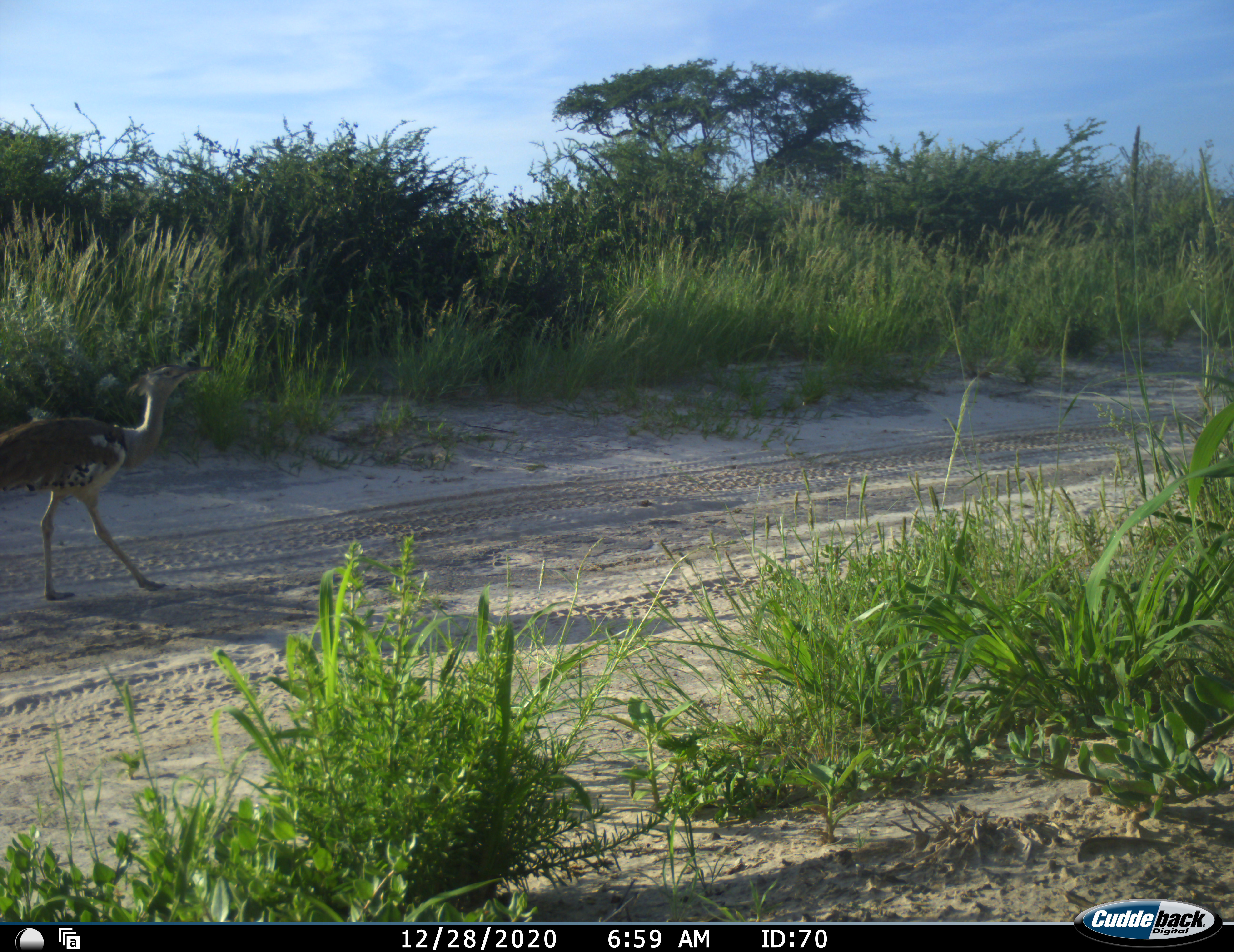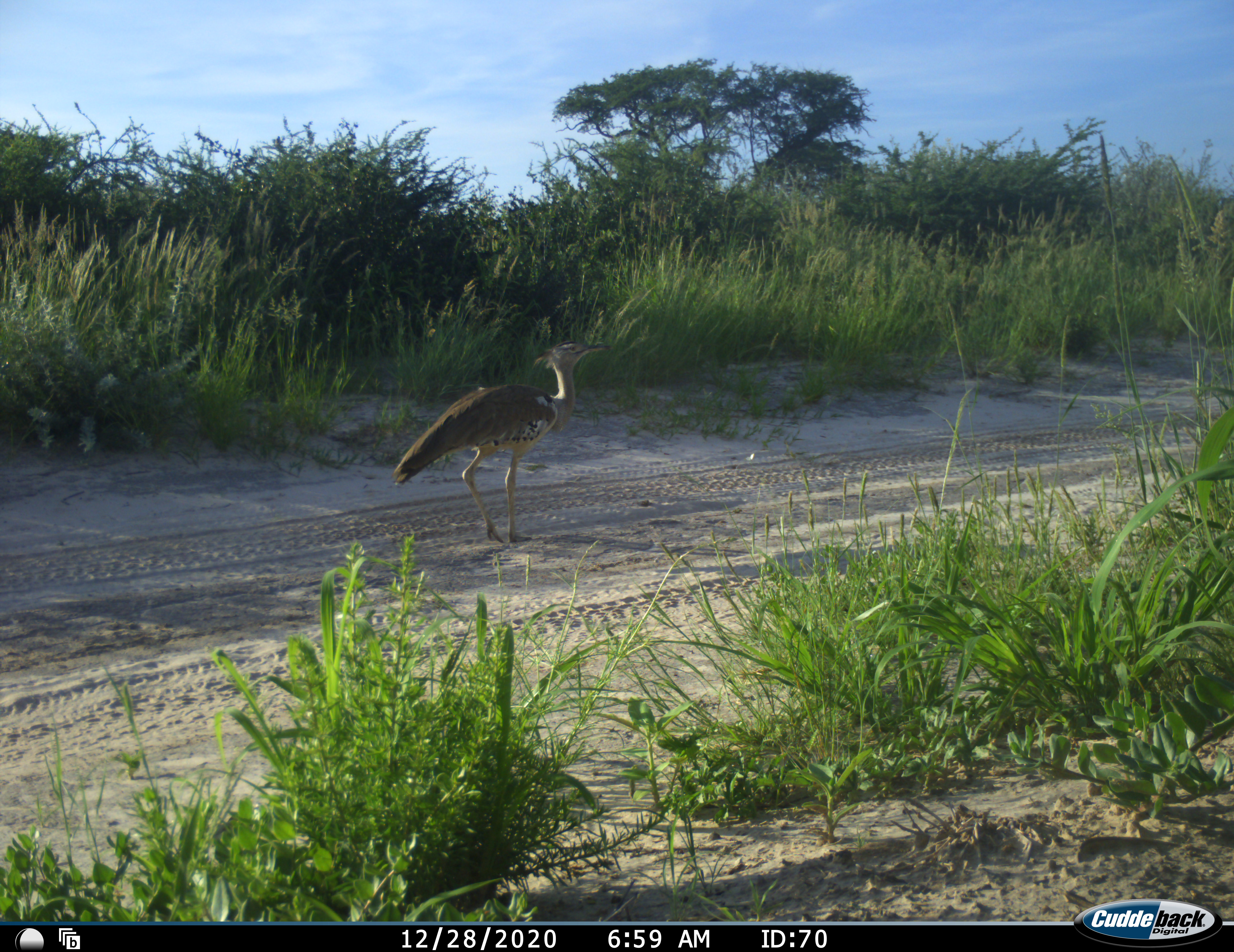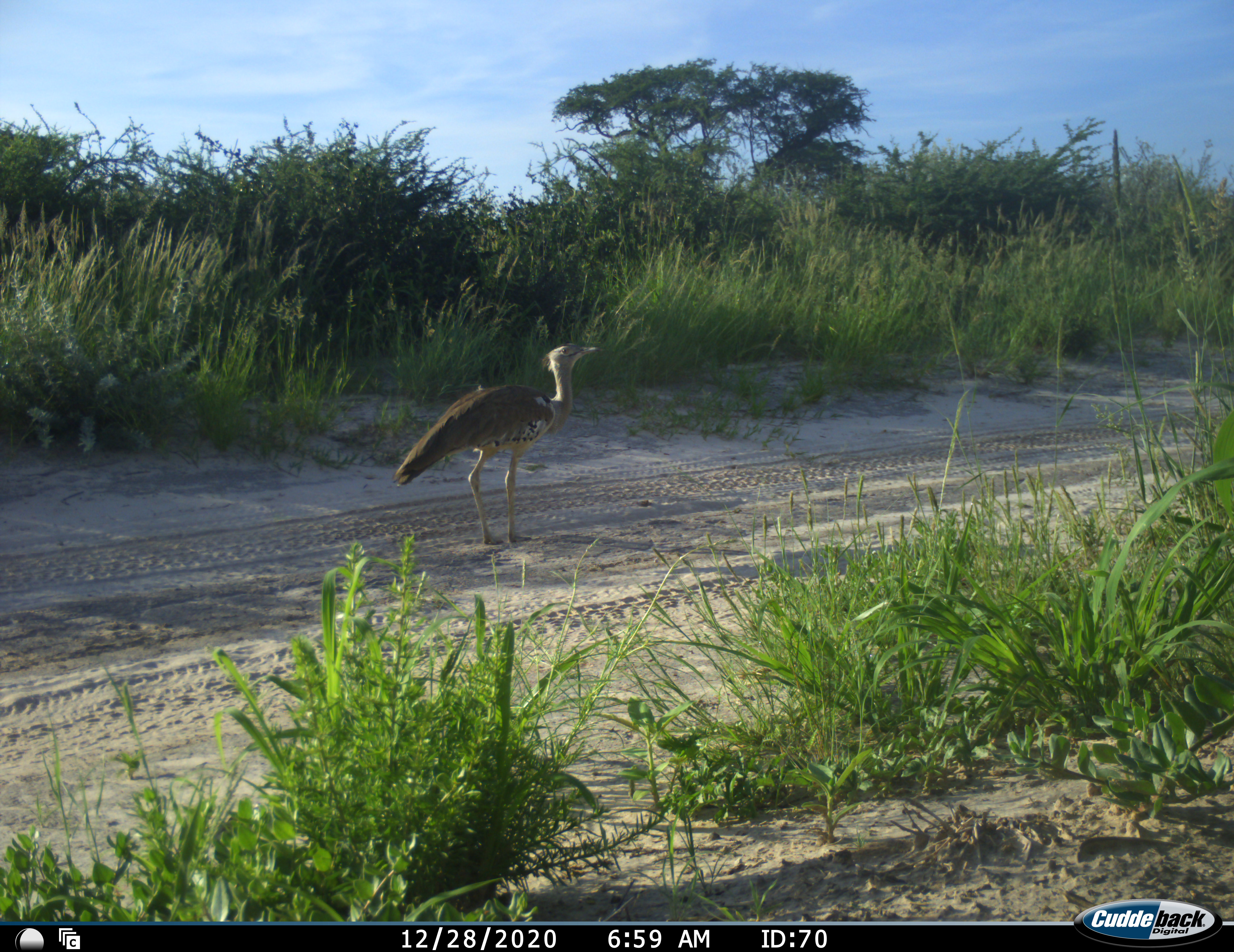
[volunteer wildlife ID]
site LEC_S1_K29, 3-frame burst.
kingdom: Animalia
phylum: Chordata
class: Aves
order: Otidiformes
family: Otididae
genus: Ardeotis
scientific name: Ardeotis kori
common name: kori bustard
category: bustardkori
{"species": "bustardkori (kori bustard) (Ardeotis kori)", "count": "1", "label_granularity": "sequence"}